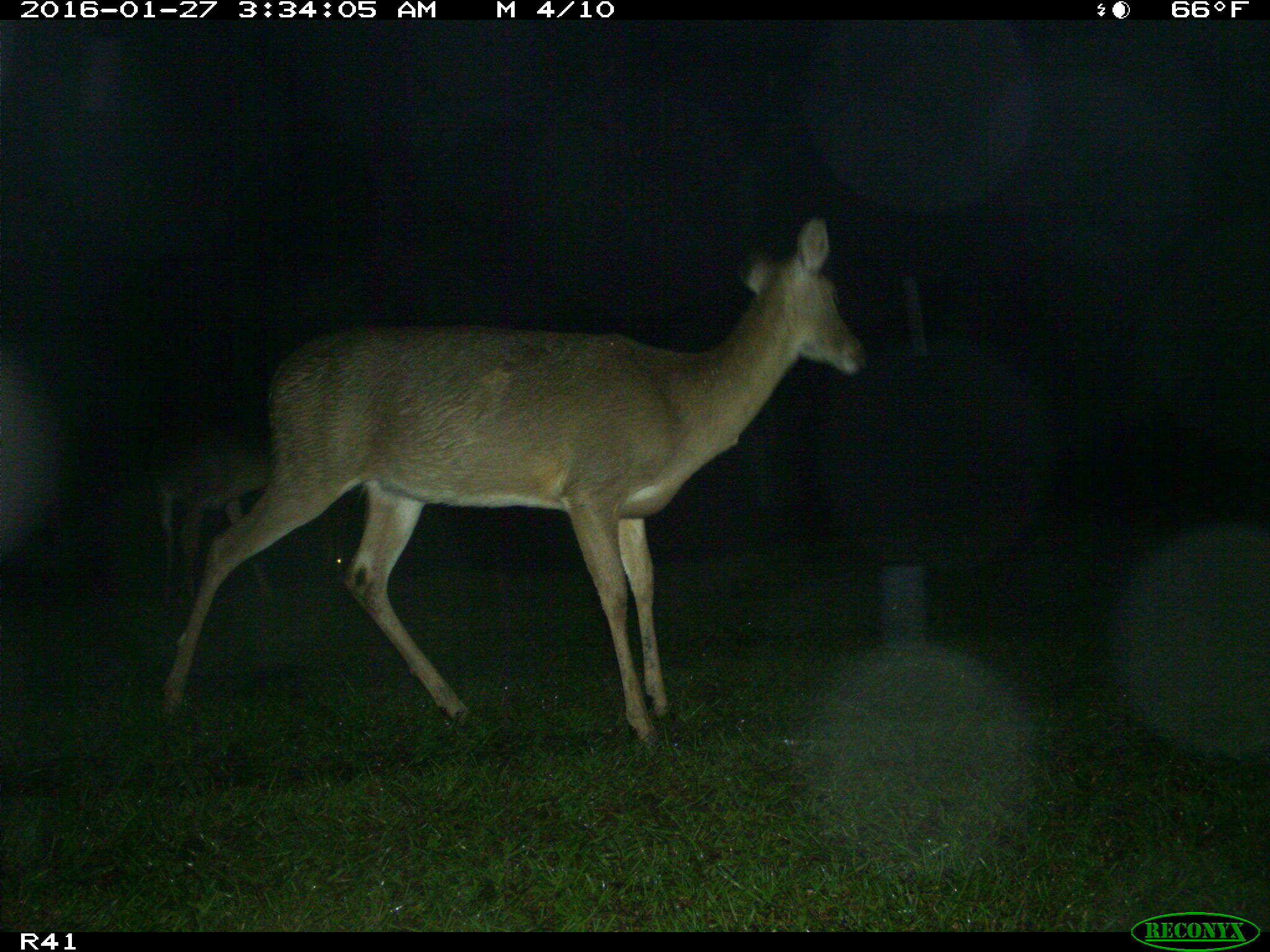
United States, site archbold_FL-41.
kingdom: Animalia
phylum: Chordata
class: Mammalia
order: Artiodactyla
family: Cervidae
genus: Odocoileus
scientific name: Odocoileus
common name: deer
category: unidentified deer